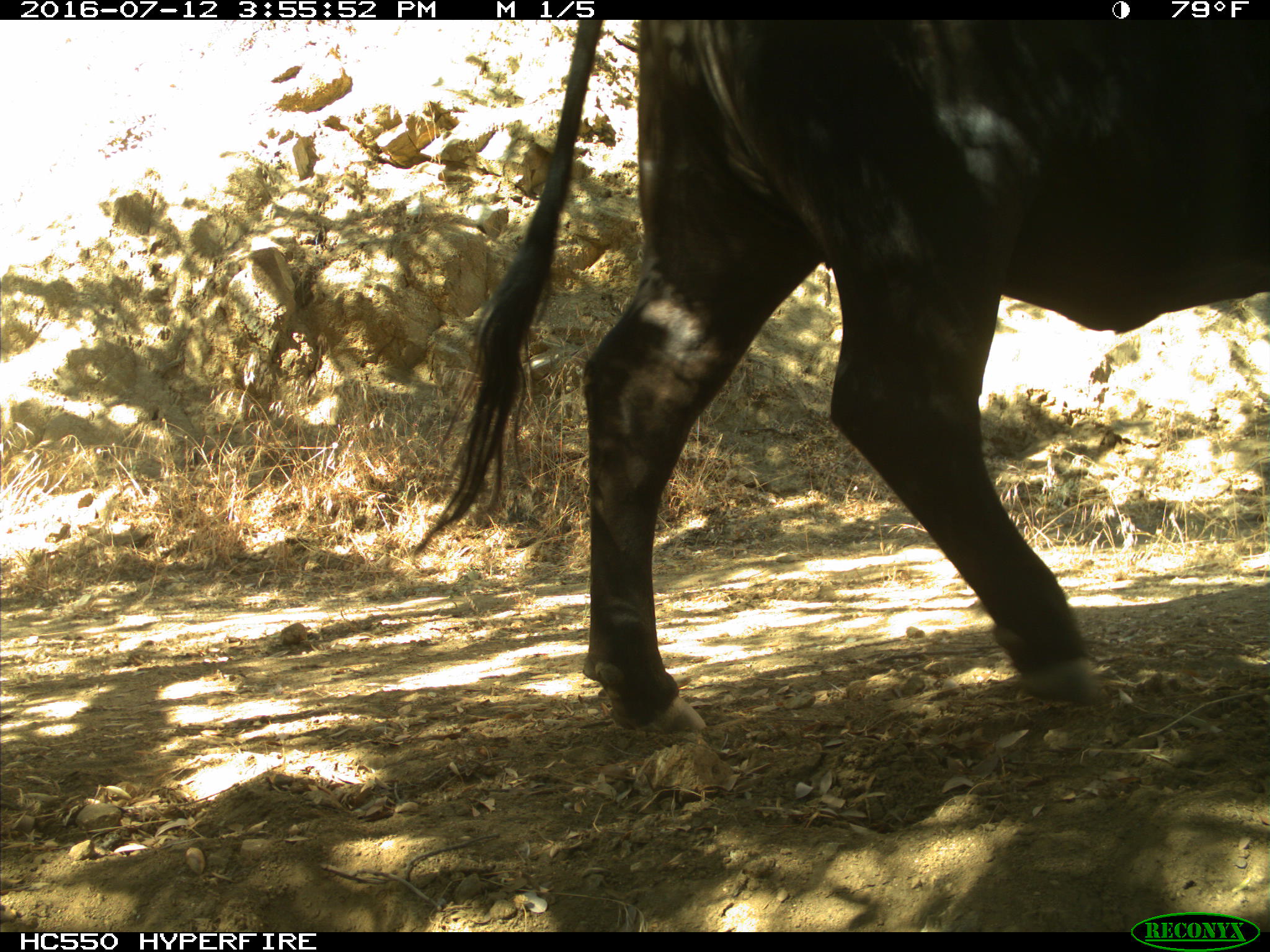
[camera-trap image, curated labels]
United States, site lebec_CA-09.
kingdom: Animalia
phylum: Chordata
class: Mammalia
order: Artiodactyla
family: Bovidae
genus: Bos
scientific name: Bos taurus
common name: domestic cow